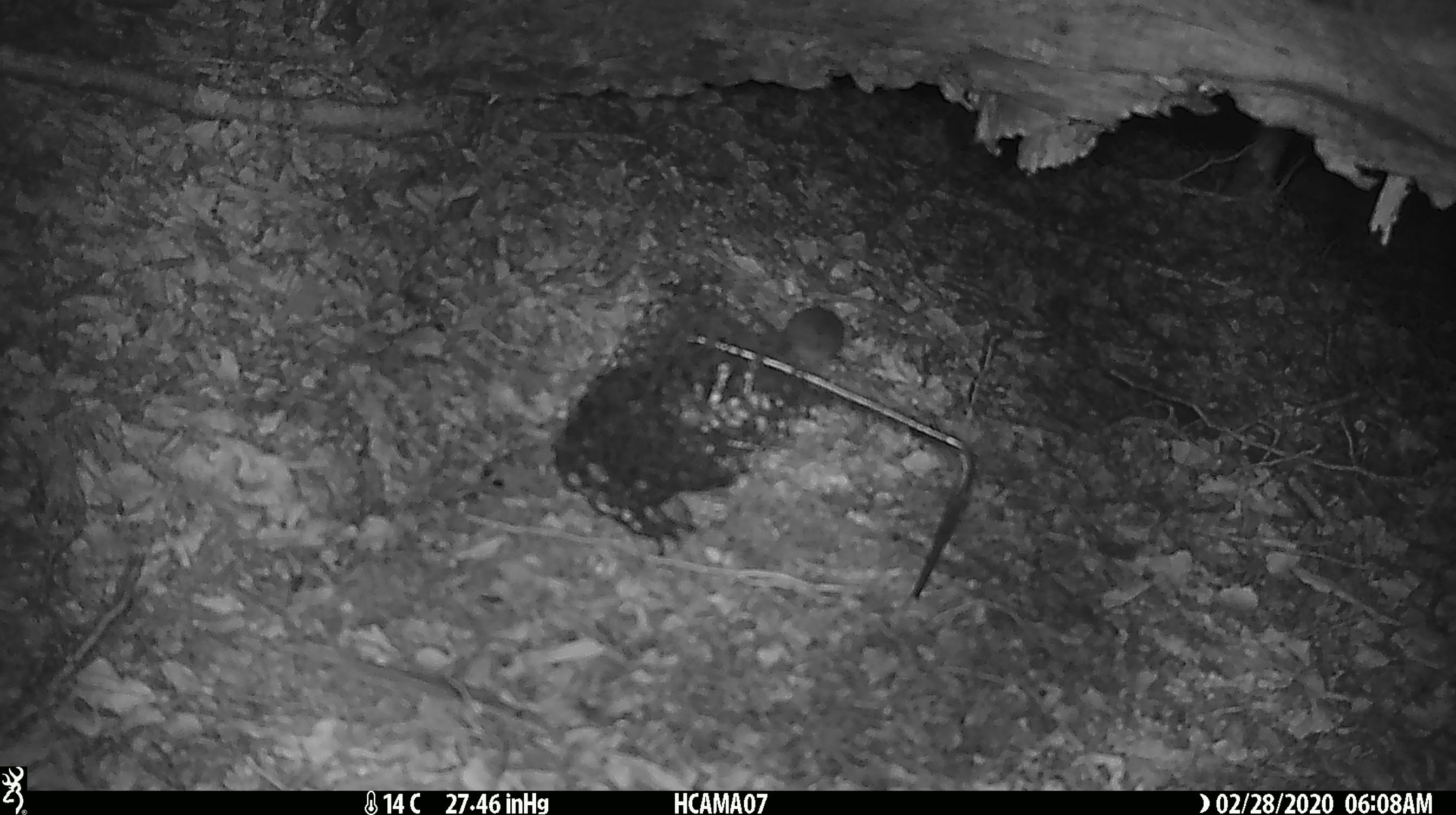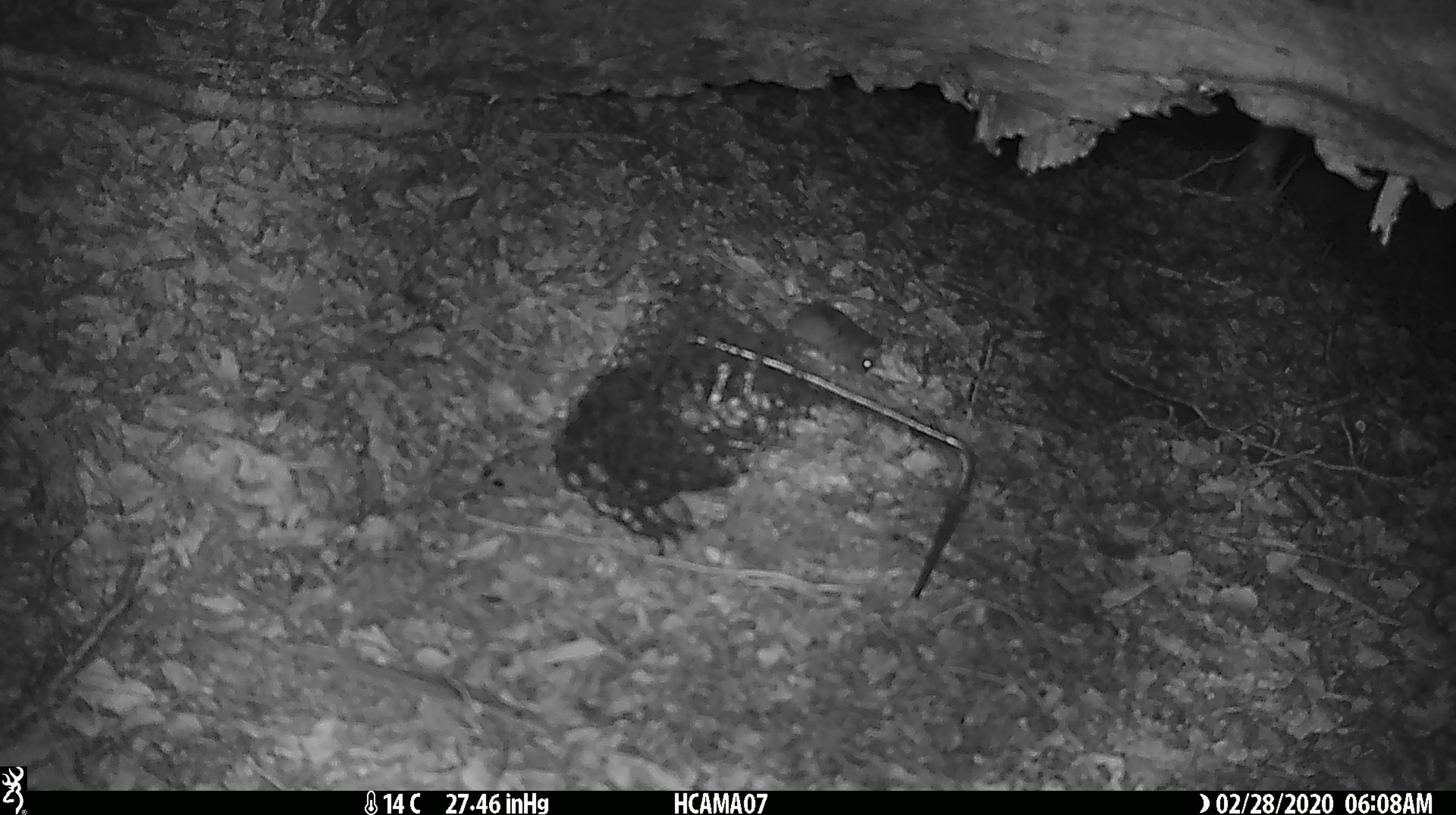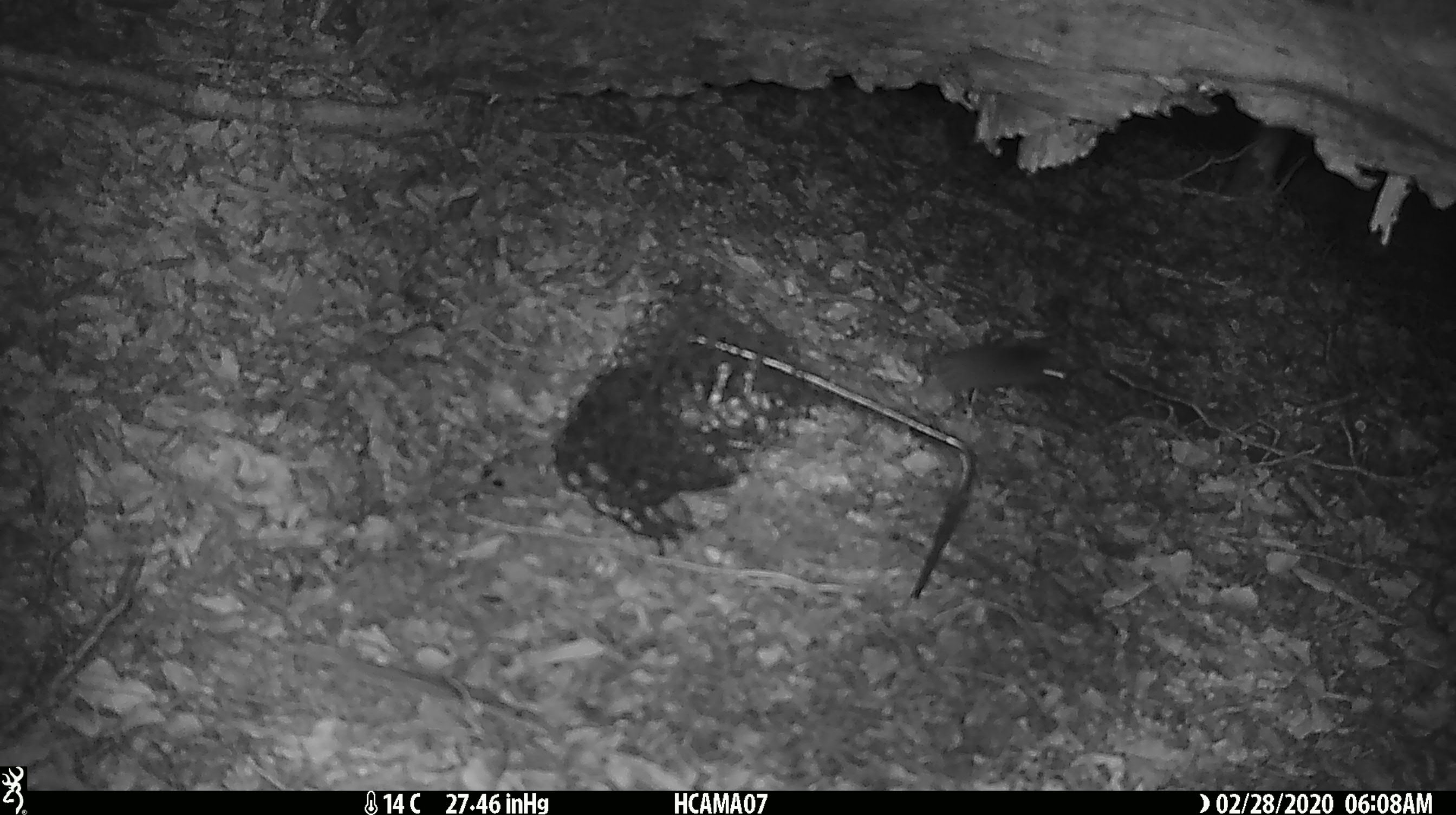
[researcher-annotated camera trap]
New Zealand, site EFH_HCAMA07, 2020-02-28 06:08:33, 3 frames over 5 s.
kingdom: Animalia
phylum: Chordata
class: Mammalia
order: Rodentia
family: Muridae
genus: Mus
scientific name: Mus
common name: mouse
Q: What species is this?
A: Mouse (Mus).